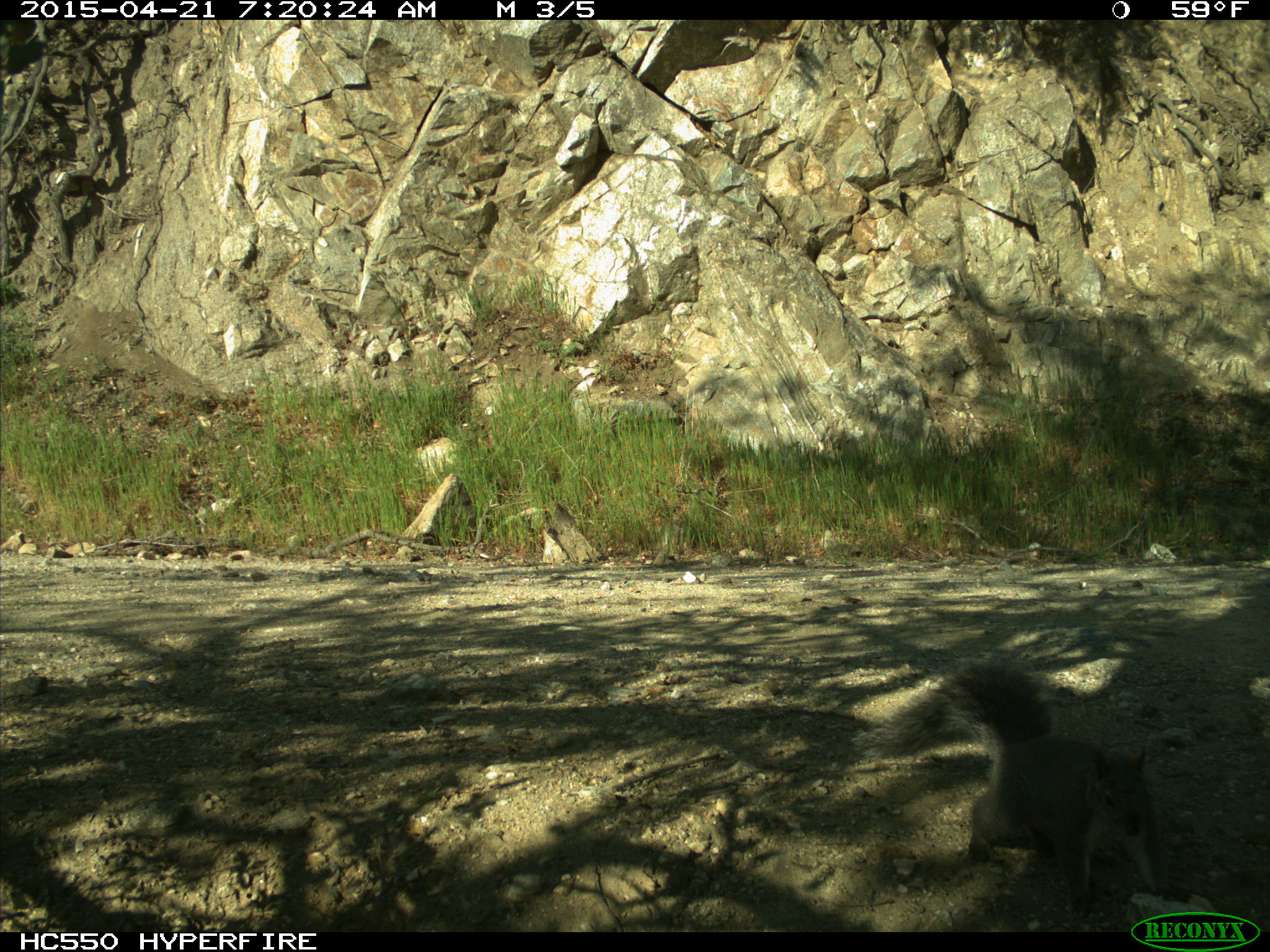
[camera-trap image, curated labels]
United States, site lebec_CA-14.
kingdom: Animalia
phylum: Chordata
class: Mammalia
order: Rodentia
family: Sciuridae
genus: Sciurus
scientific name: Sciurus carolinensis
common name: eastern gray squirrel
Sciurus carolinensis (eastern gray squirrel).